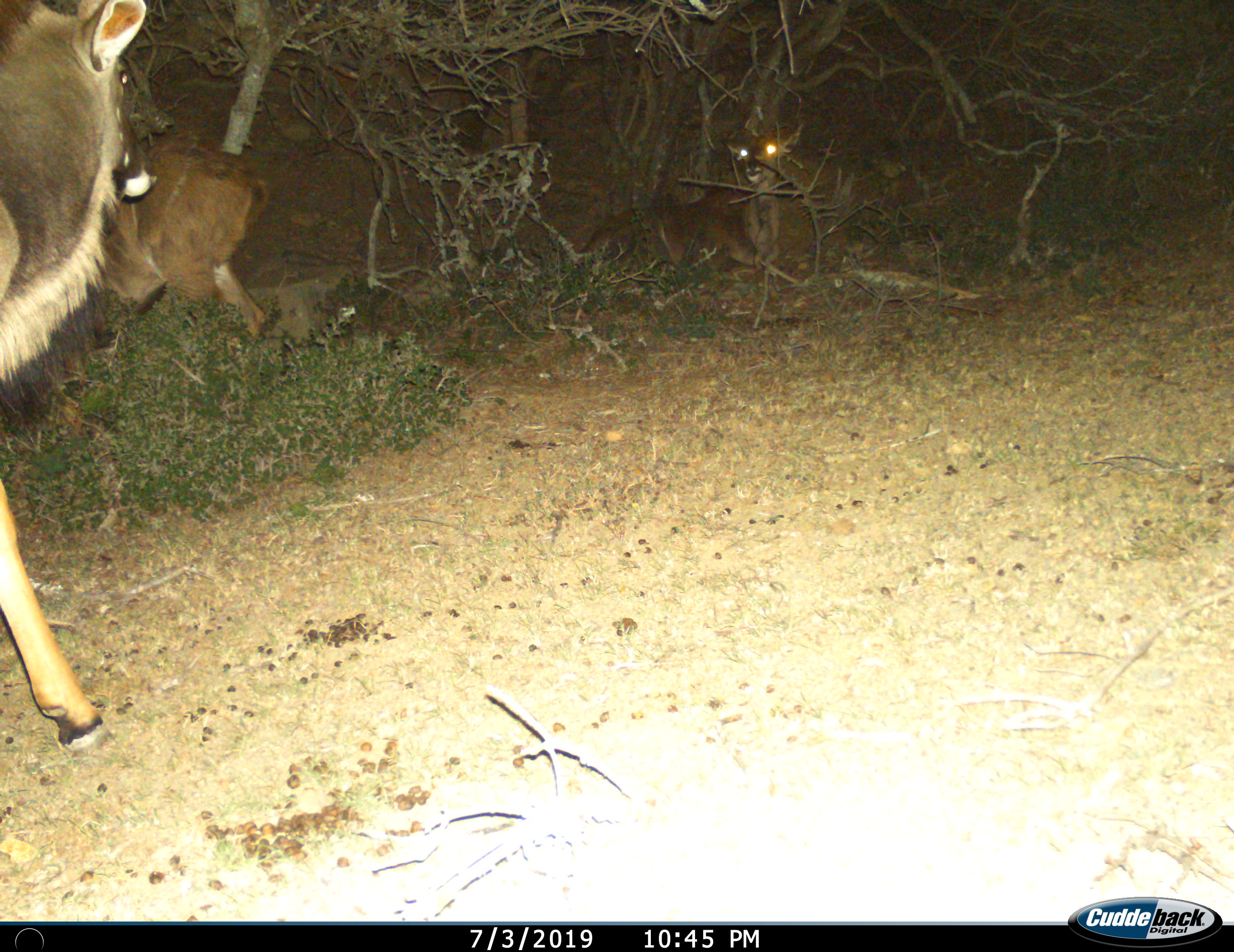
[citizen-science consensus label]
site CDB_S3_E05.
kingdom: Animalia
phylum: Chordata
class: Mammalia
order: Artiodactyla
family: Bovidae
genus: Tragelaphus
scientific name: Tragelaphus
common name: kudu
Kudu (Tragelaphus), count 3. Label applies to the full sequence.